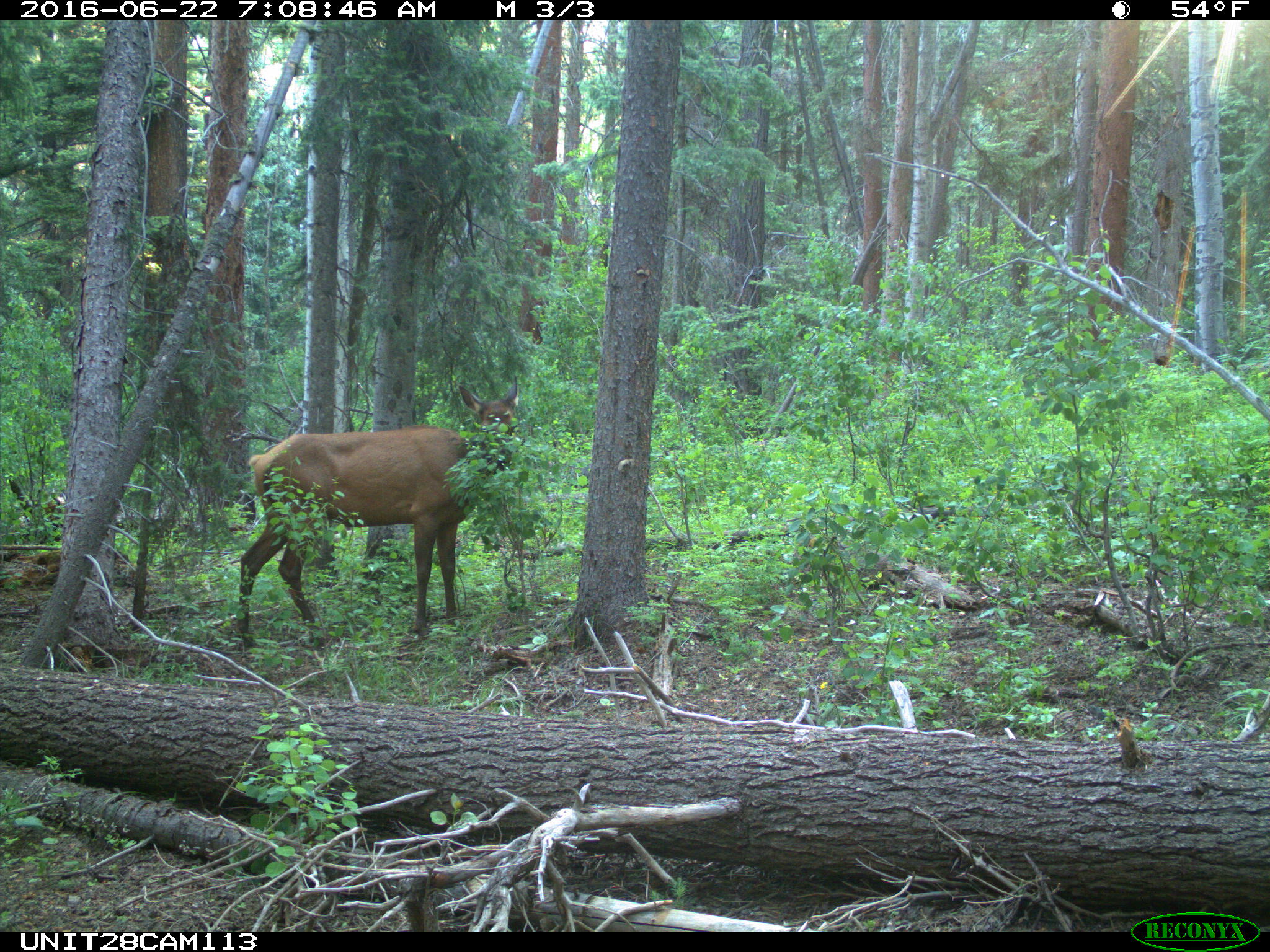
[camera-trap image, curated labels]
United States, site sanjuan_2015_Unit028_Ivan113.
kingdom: Animalia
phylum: Chordata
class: Mammalia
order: Artiodactyla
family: Cervidae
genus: Cervus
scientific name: Cervus elaphus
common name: red deer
Cervus elaphus (red deer).